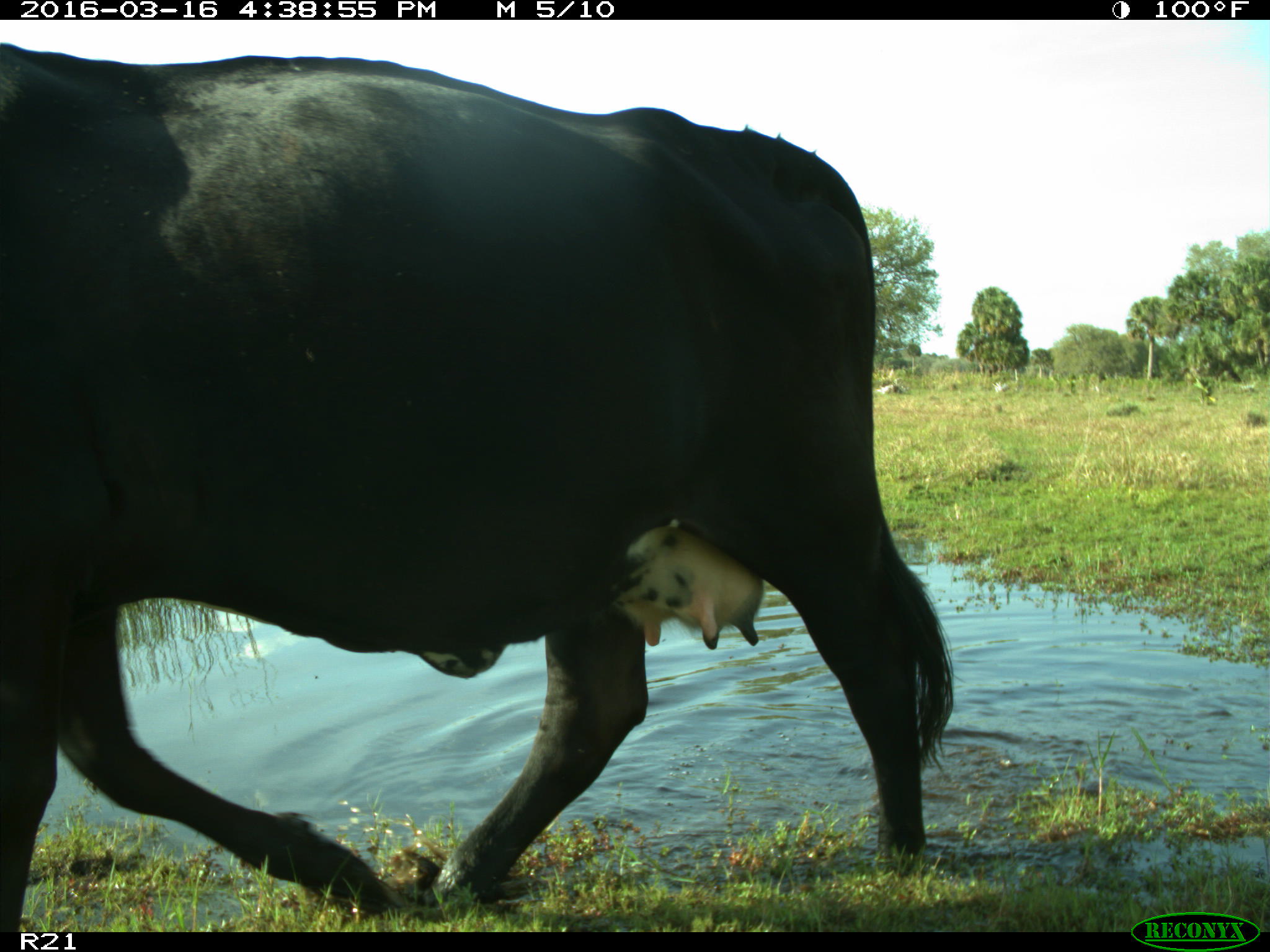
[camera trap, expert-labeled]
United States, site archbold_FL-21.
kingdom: Animalia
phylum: Chordata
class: Mammalia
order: Artiodactyla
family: Bovidae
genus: Bos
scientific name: Bos taurus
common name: domestic cow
Bos taurus (domestic cow).